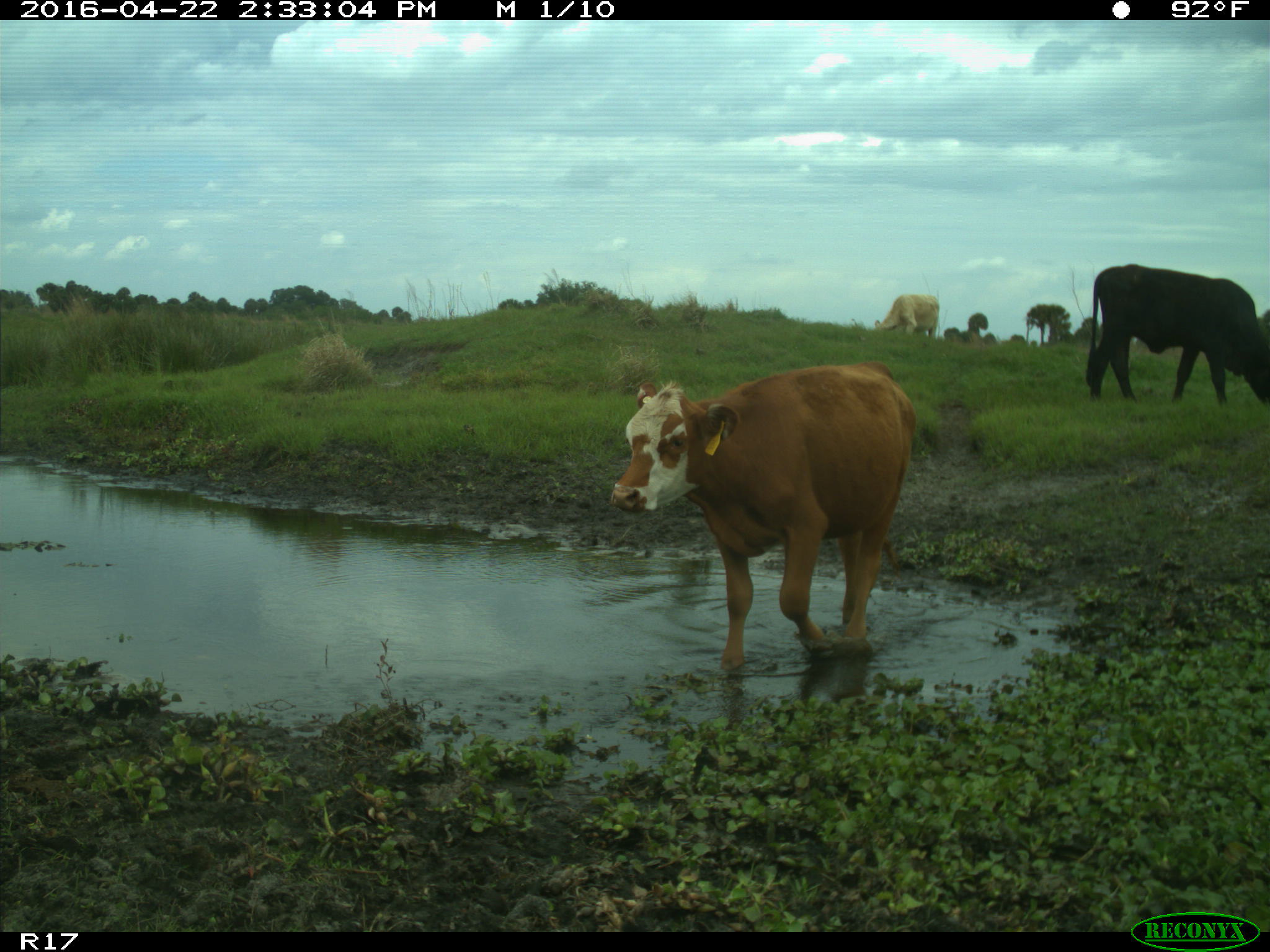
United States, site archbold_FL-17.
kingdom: Animalia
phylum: Chordata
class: Mammalia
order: Artiodactyla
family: Bovidae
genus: Bos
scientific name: Bos taurus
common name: domestic cow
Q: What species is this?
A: Bos taurus (domestic cow).